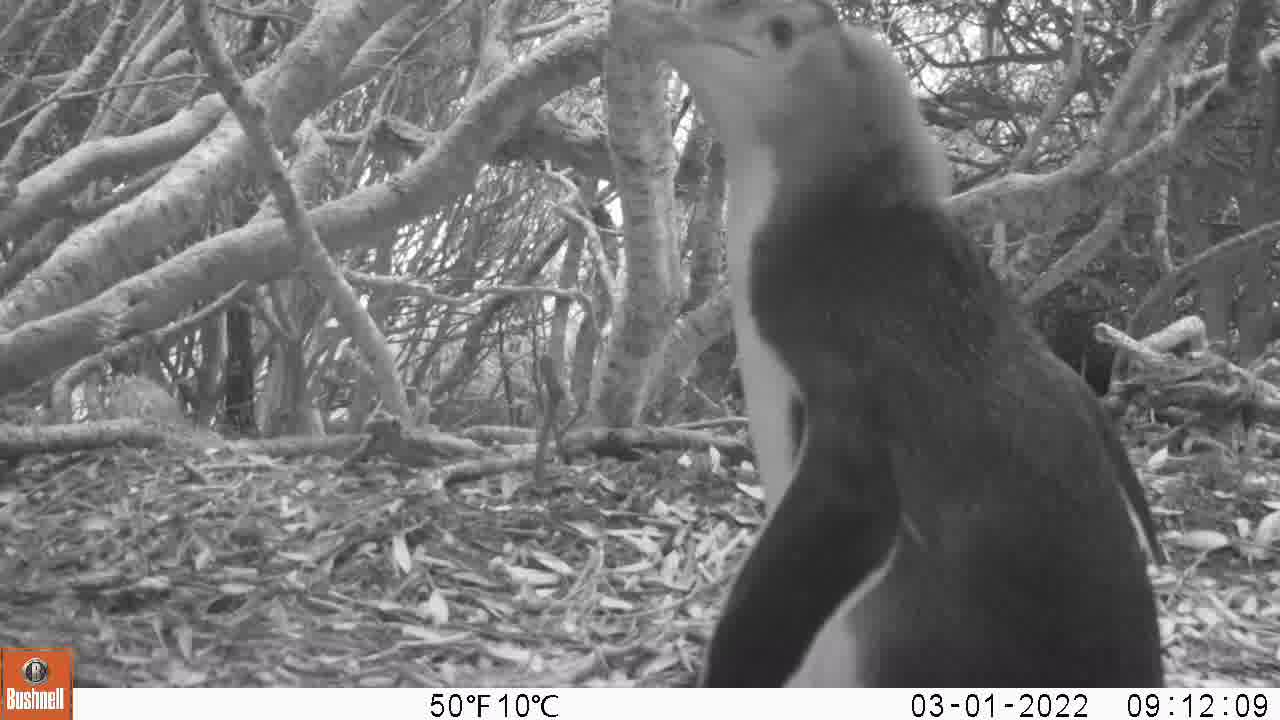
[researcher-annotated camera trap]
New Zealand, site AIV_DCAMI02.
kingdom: Animalia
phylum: Chordata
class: Aves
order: Sphenisciformes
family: Spheniscidae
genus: Megadyptes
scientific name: Megadyptes antipodes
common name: yellow-eyed penguin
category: yellow eyed penguin